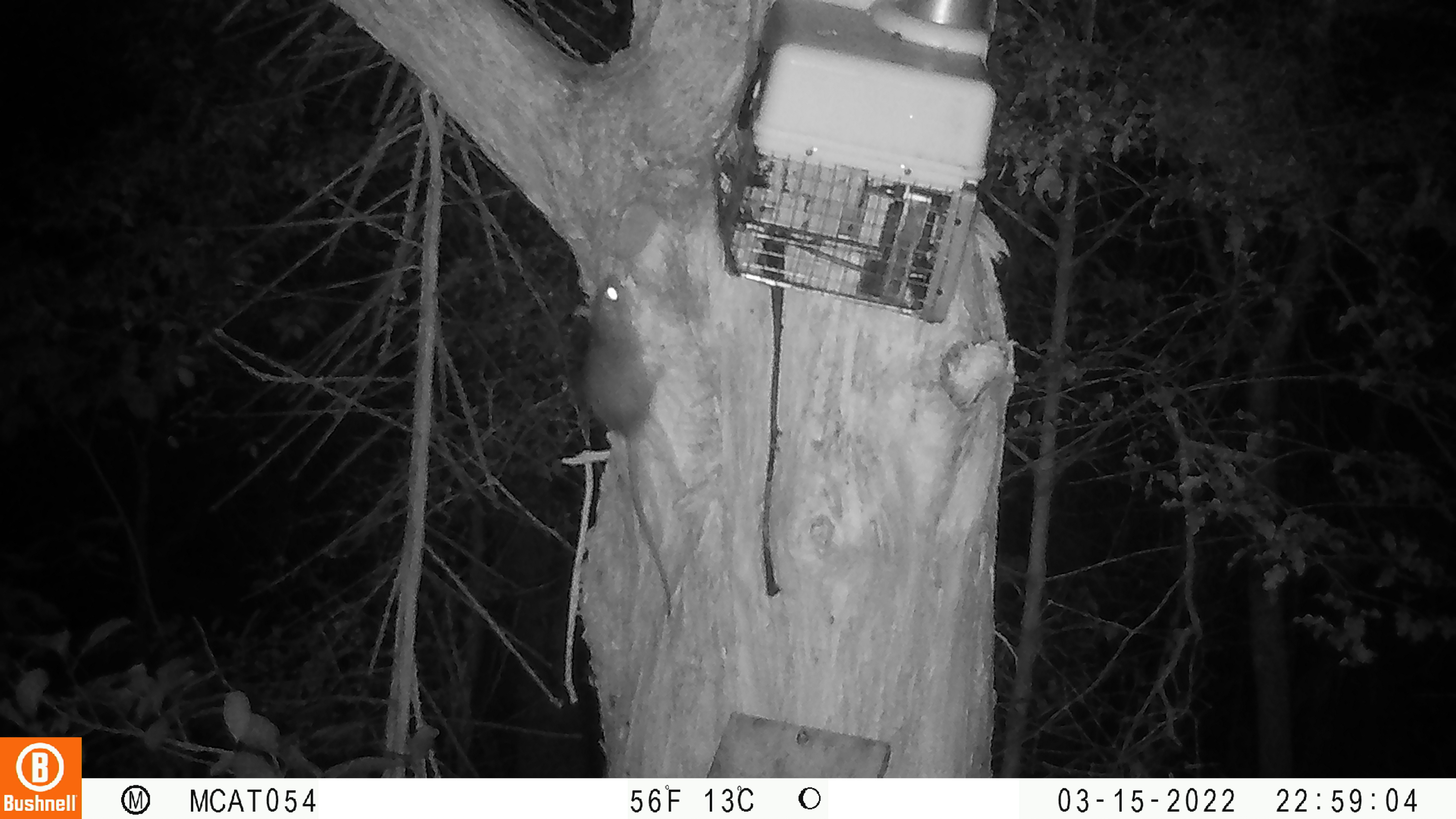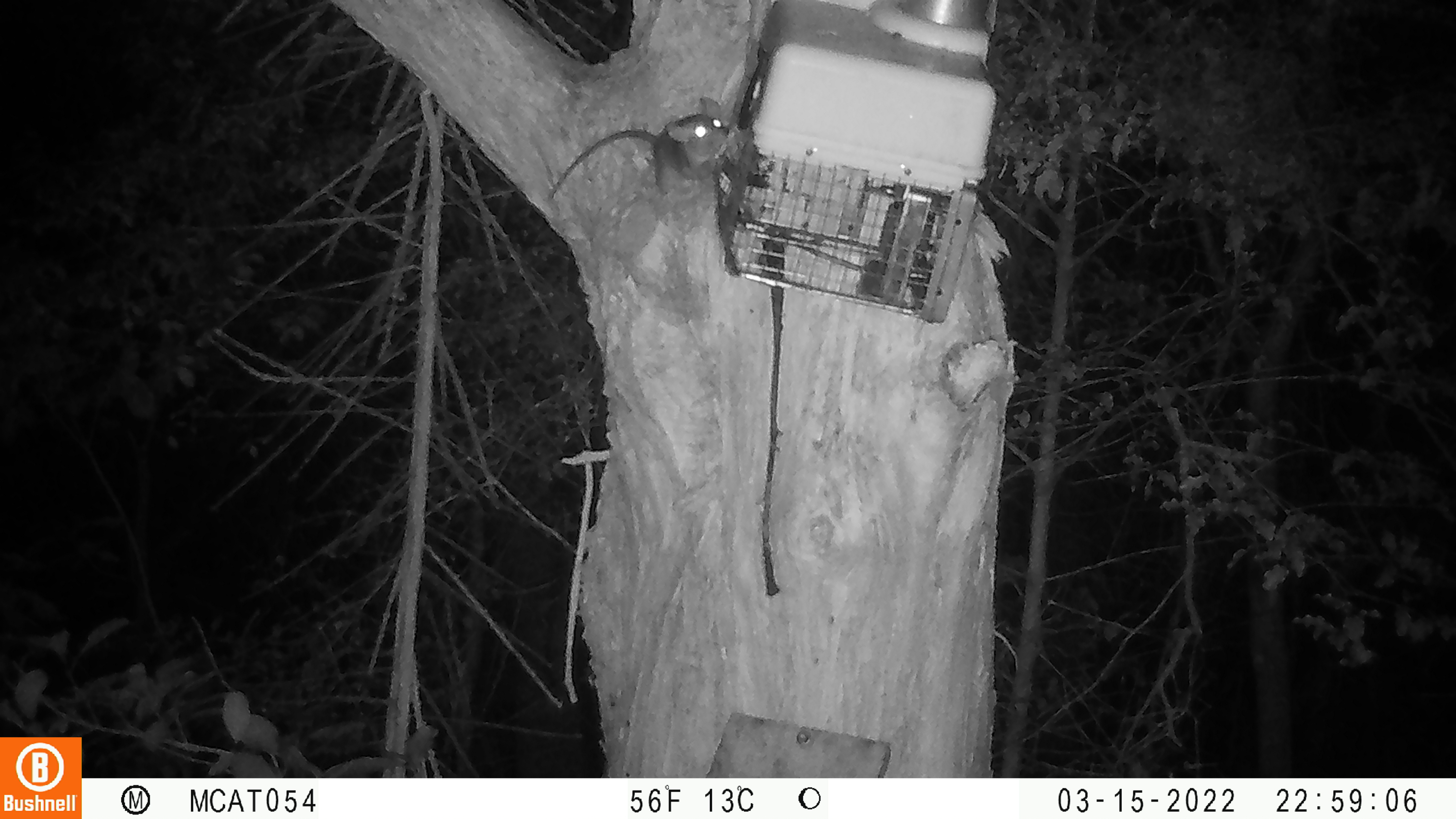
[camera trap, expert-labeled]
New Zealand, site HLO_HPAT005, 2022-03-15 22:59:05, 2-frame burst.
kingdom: Animalia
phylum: Chordata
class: Mammalia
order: Rodentia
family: Muridae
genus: Rattus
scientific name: Rattus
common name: rat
Rat (Rattus).